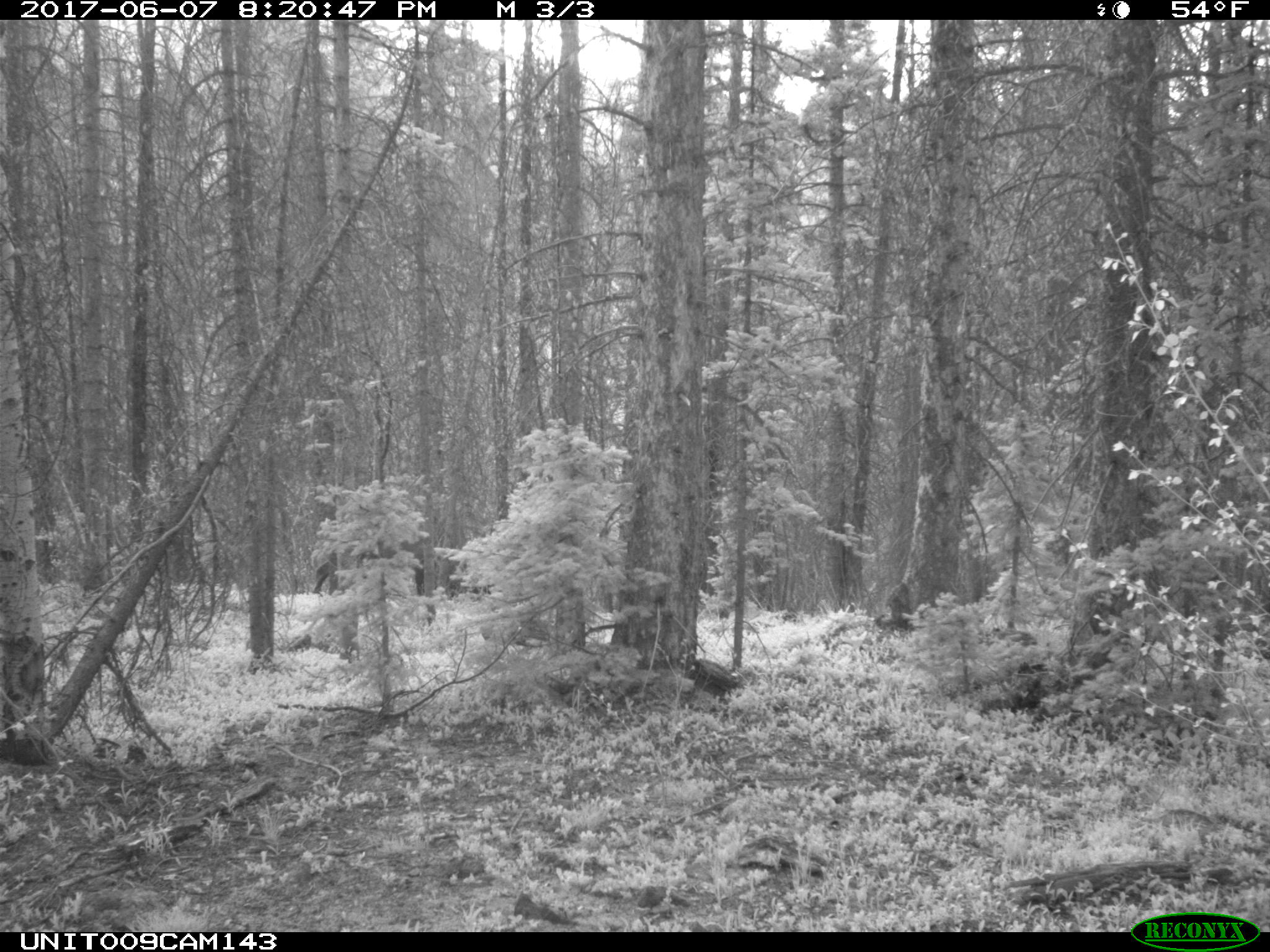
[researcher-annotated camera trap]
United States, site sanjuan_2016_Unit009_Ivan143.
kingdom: Animalia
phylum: Chordata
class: Mammalia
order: Artiodactyla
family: Cervidae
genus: Cervus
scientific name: Cervus elaphus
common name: red deer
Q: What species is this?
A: Cervus elaphus (red deer).